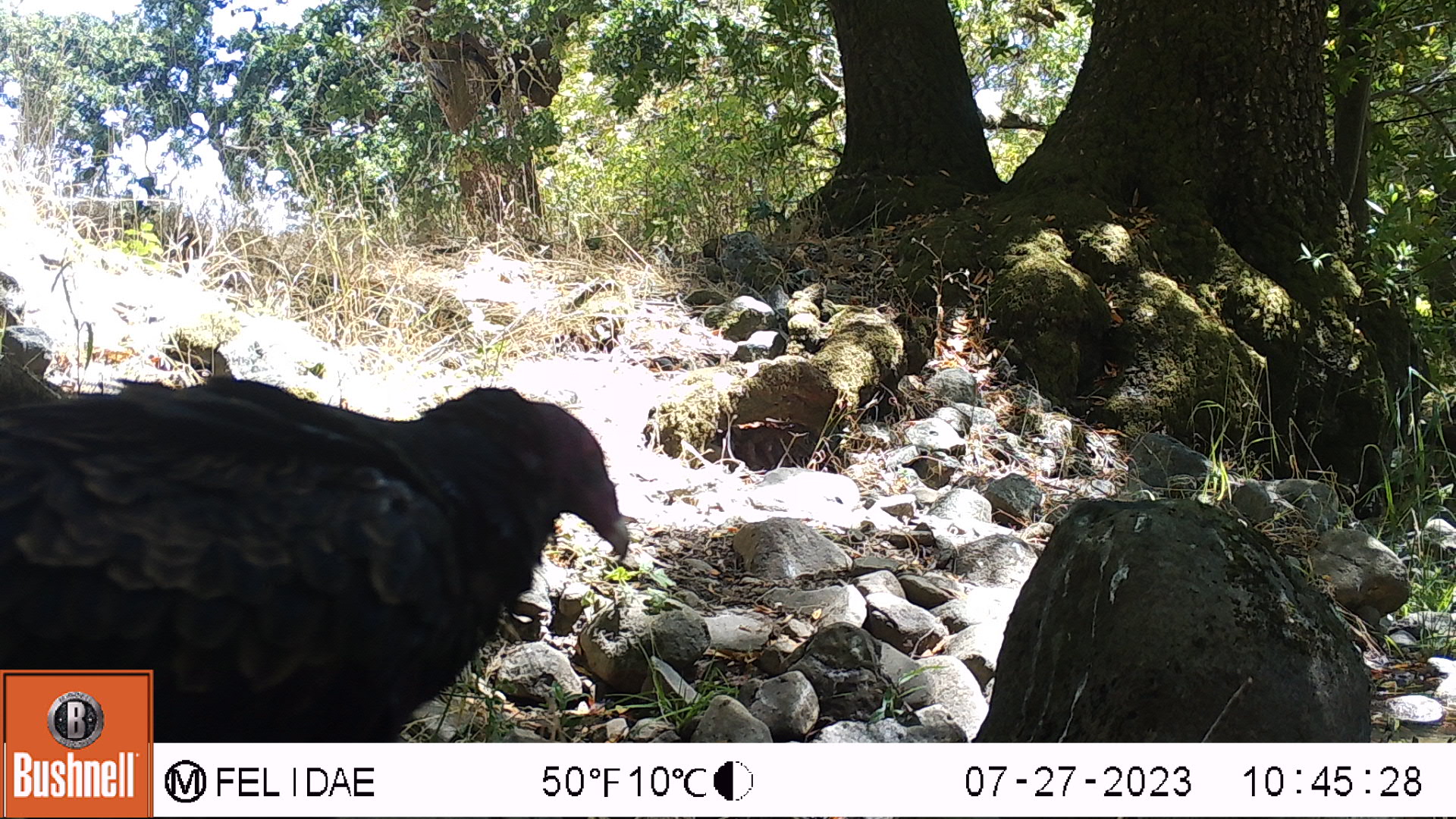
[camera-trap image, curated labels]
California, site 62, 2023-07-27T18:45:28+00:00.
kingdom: Animalia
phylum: Chordata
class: Aves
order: Cathartiformes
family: Cathartidae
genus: Cathartes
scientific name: Cathartes aura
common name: turkey vulture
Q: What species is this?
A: Turkey vulture (Cathartes aura).